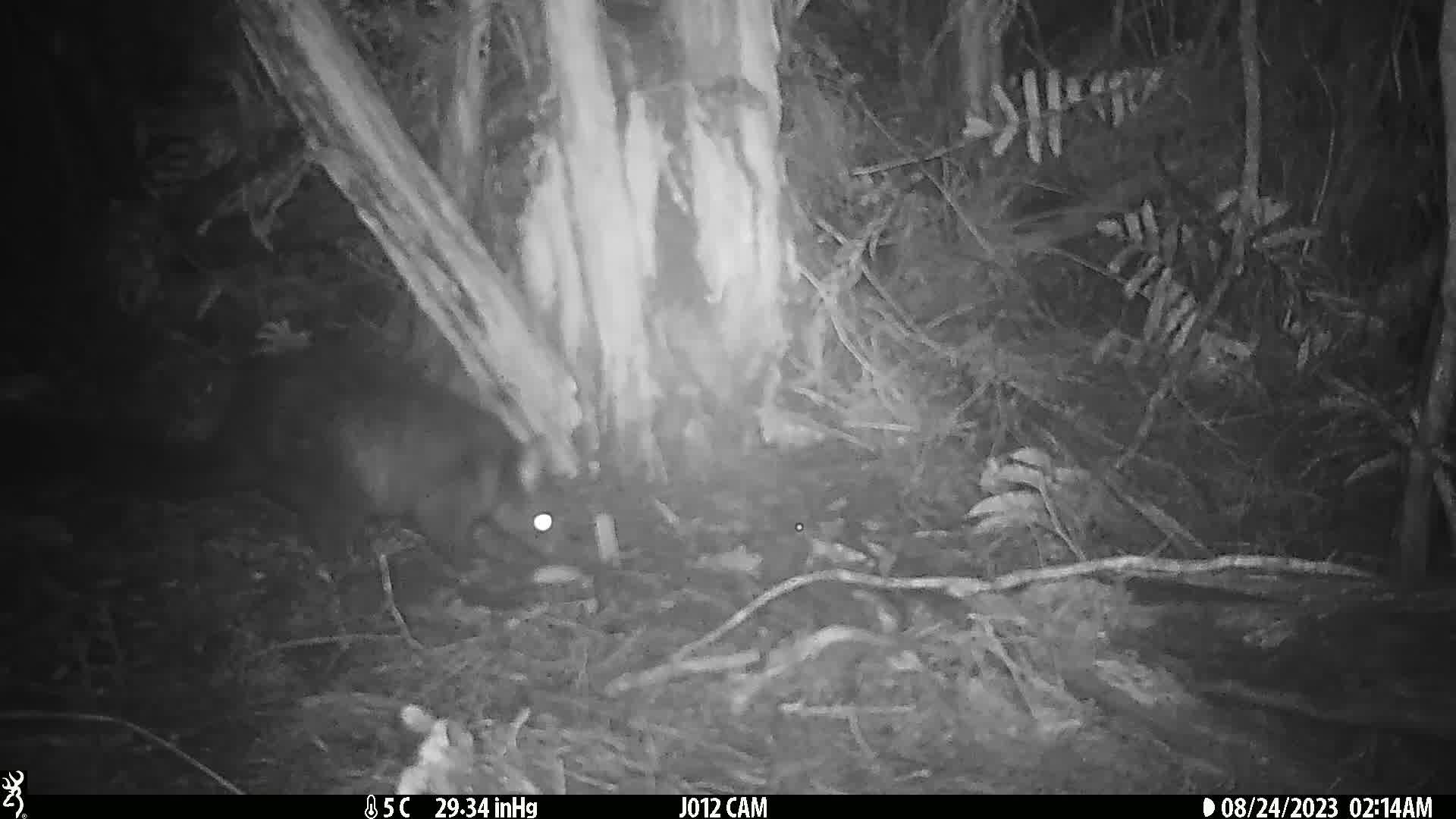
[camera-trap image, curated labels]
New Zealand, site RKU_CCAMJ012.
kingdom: Animalia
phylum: Chordata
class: Mammalia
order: Diprotodontia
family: Phalangeridae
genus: Trichosurus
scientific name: Trichosurus vulpecula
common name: common brushtail possum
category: possum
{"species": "possum (common brushtail possum) (Trichosurus vulpecula)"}